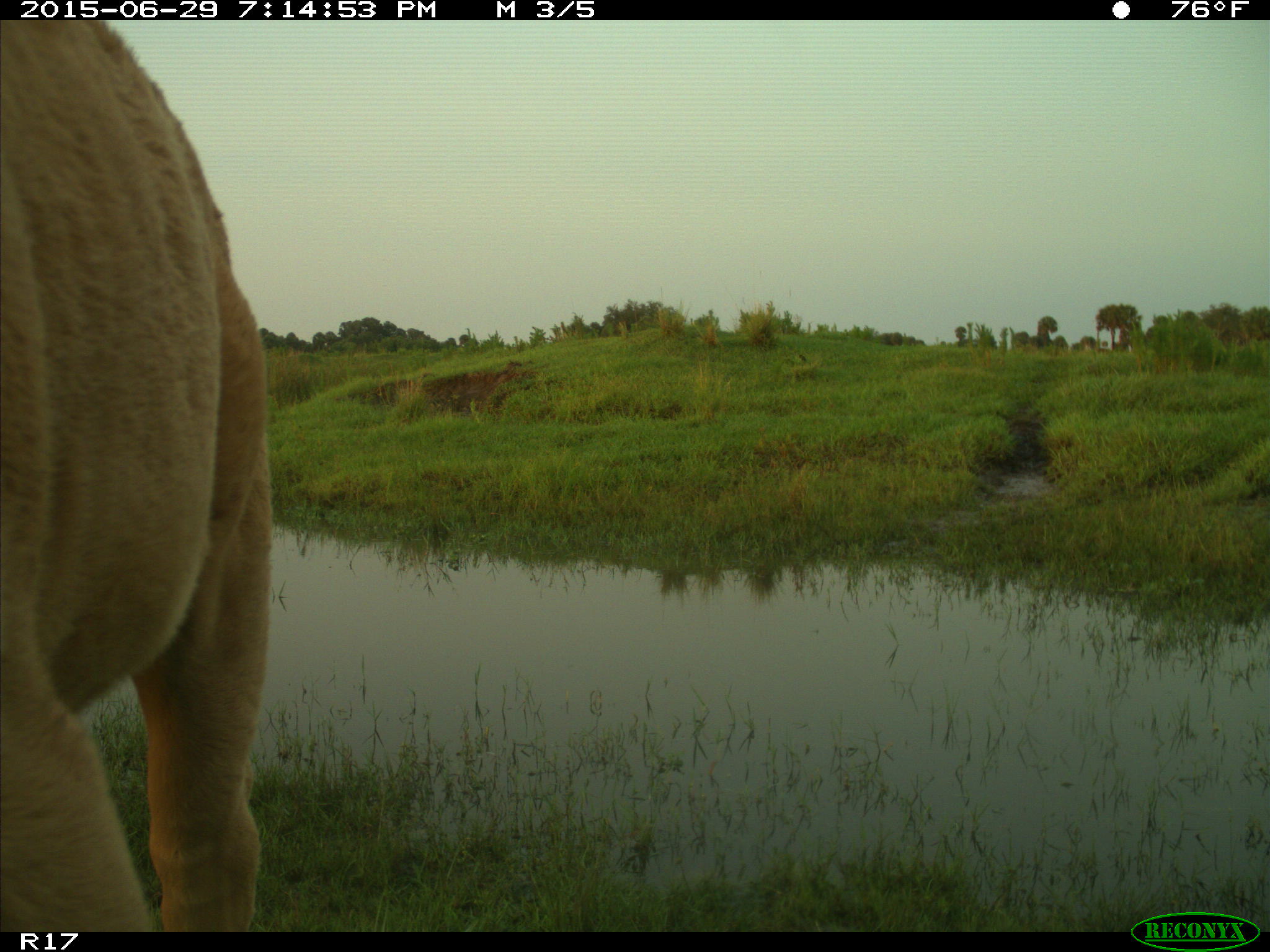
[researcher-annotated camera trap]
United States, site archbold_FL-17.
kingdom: Animalia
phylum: Chordata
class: Mammalia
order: Artiodactyla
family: Bovidae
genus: Bos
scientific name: Bos taurus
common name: domestic cow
Bos taurus (domestic cow).